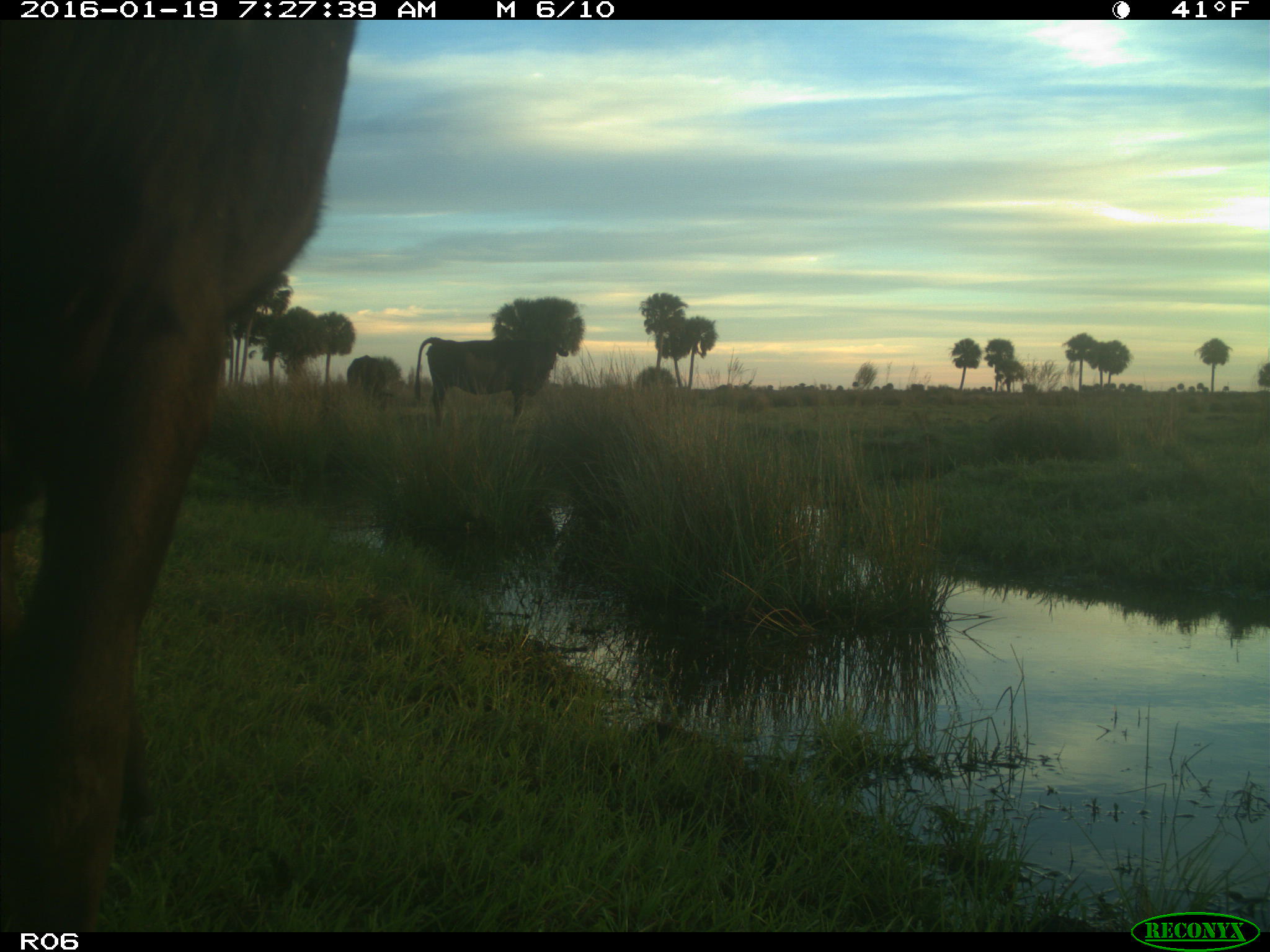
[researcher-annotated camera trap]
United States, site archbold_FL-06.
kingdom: Animalia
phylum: Chordata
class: Mammalia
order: Artiodactyla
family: Bovidae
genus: Bos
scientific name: Bos taurus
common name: domestic cow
Bos taurus (domestic cow).